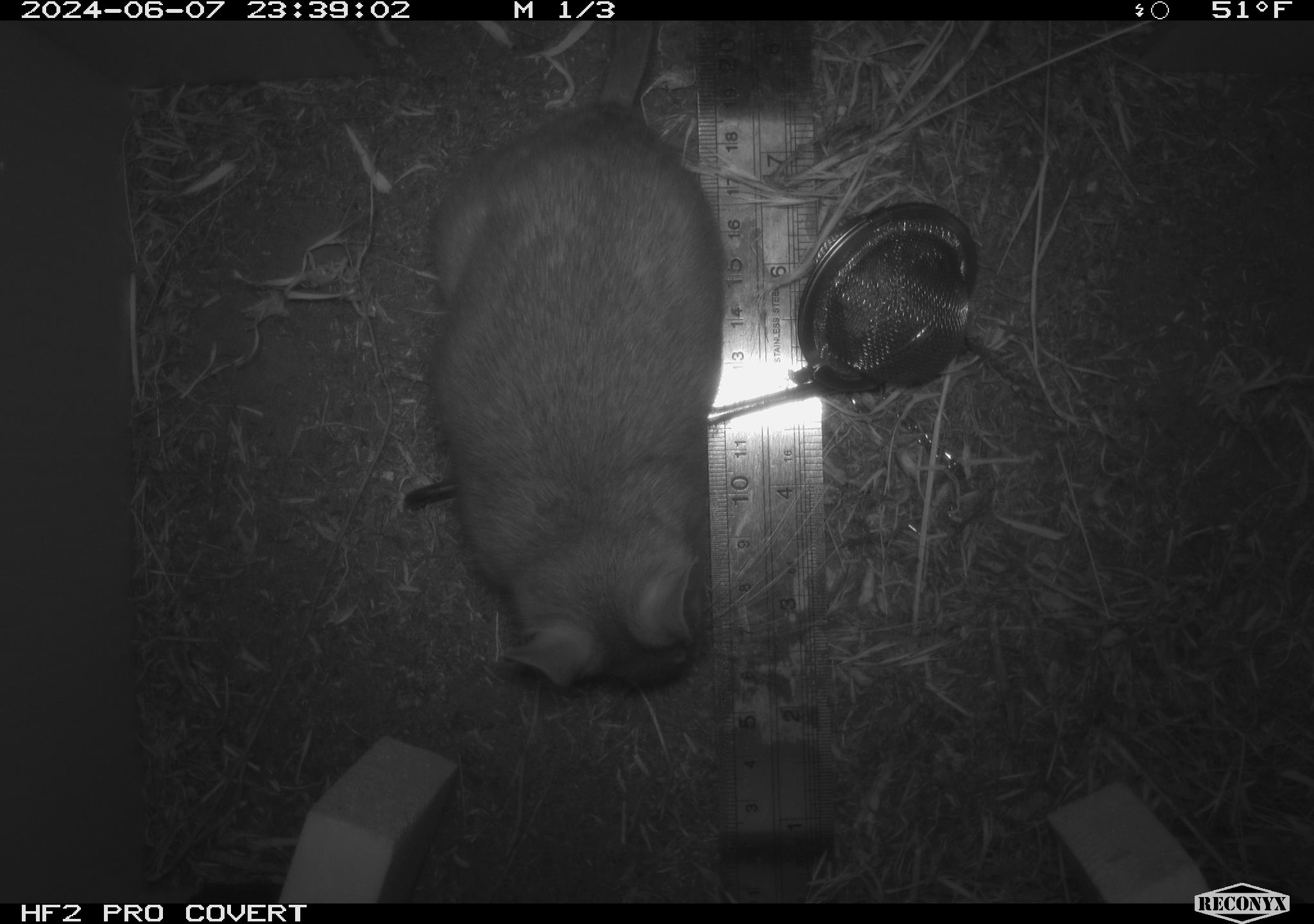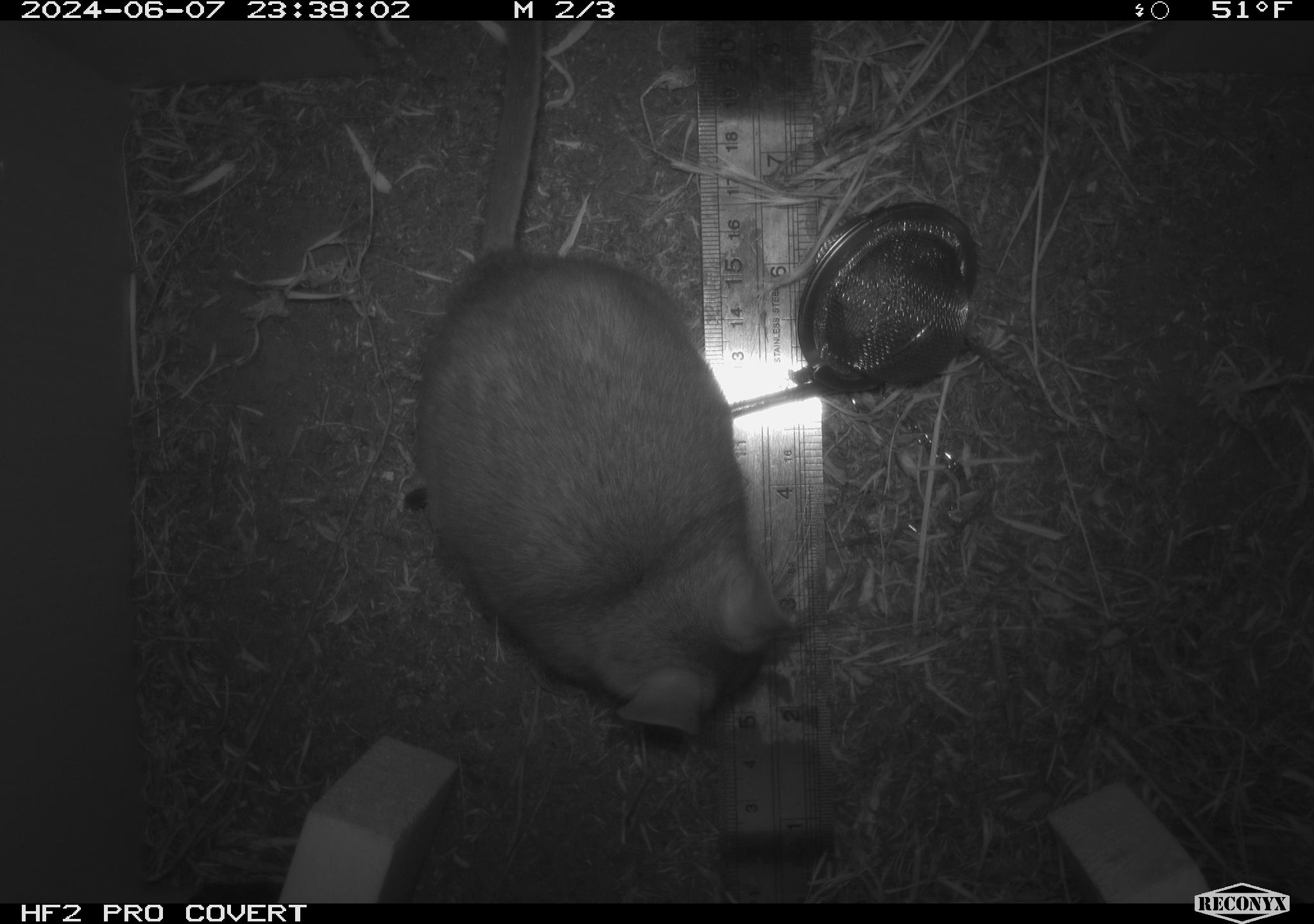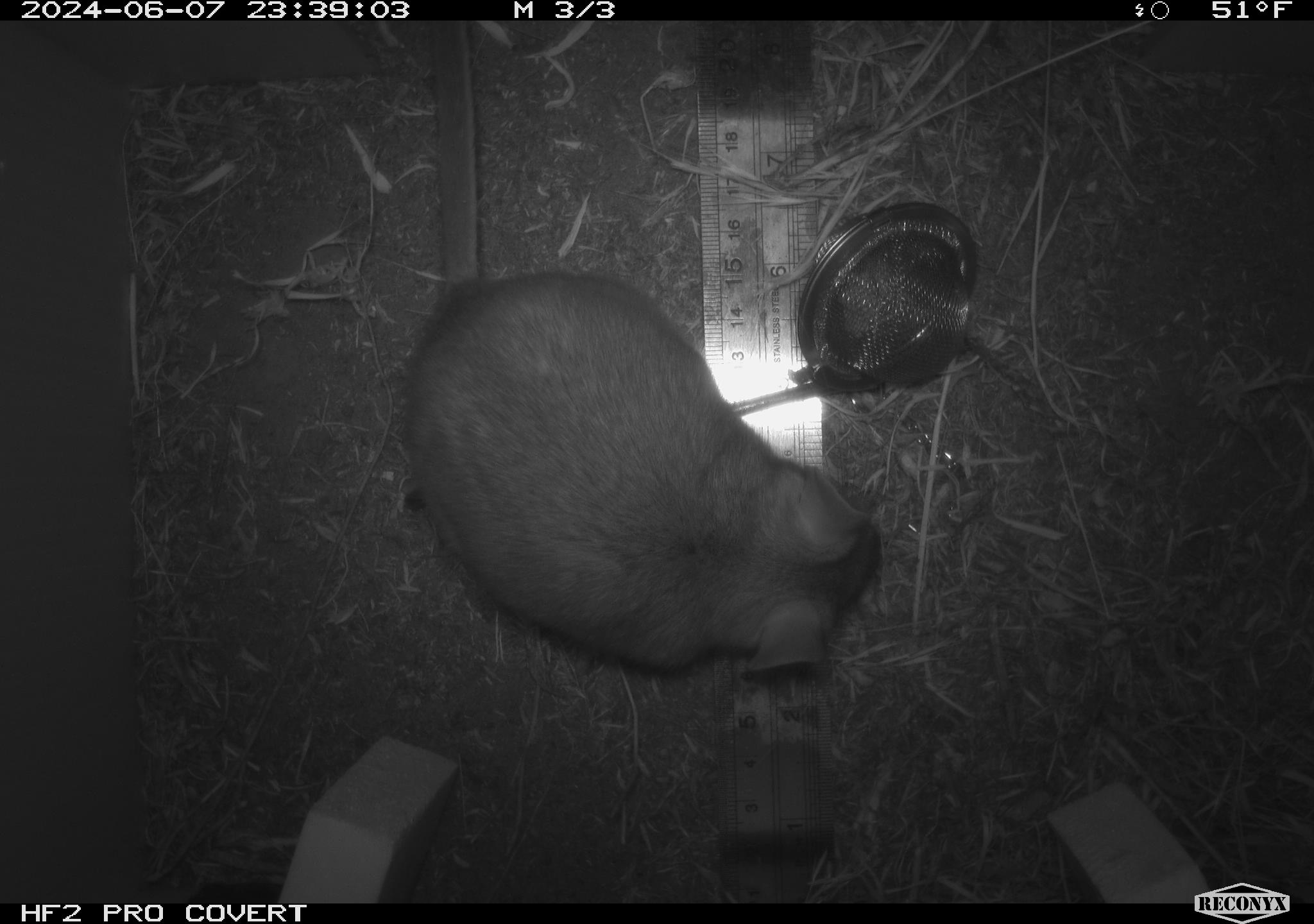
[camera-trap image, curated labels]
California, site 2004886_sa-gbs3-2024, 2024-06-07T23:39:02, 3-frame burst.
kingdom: Animalia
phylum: Chordata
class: Mammalia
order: Rodentia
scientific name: Rodentia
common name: woodrat or rat or mouse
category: woodrat or rat or mouse species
Woodrat or rat or mouse species (woodrat or rat or mouse) (Rodentia).